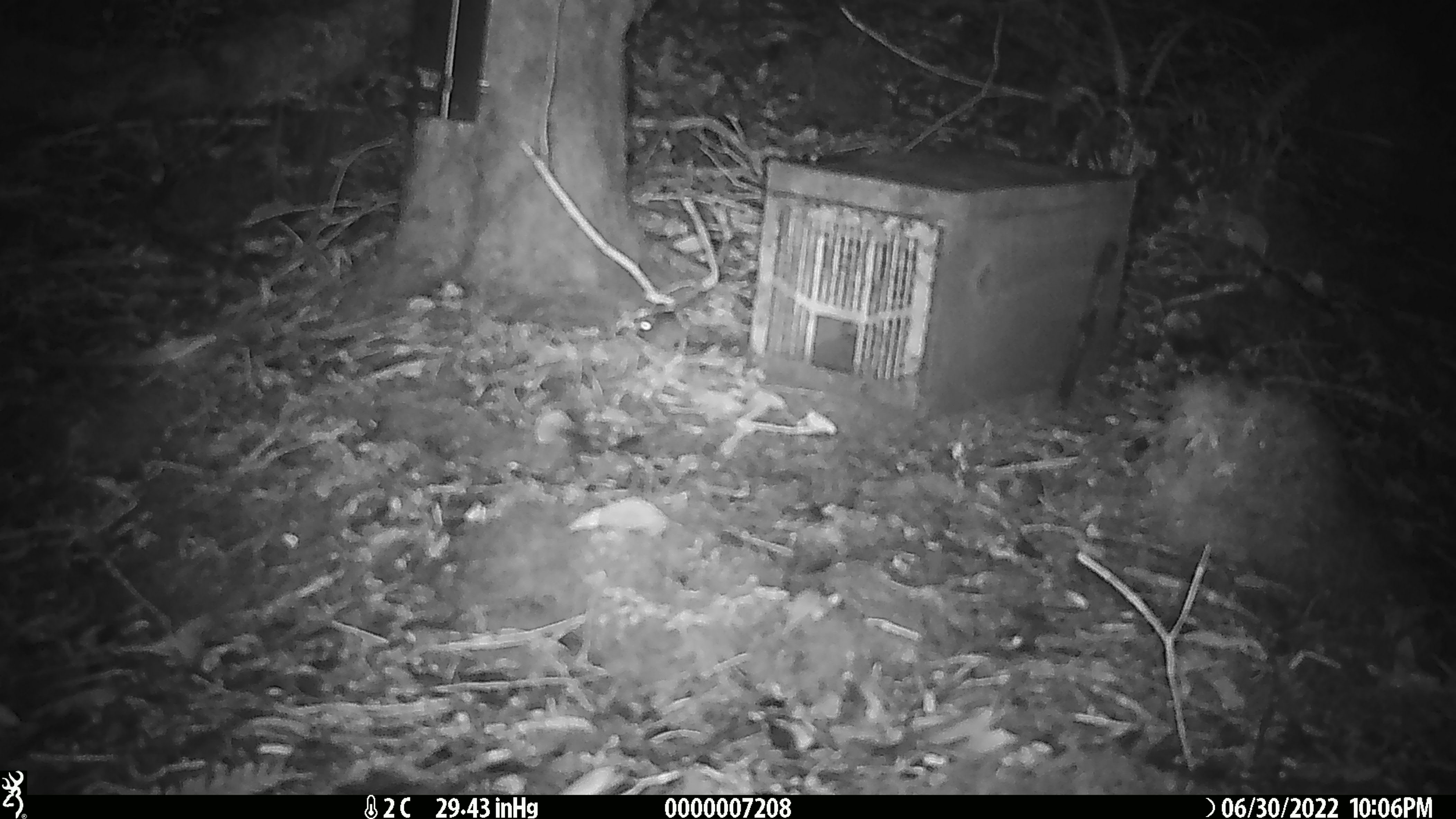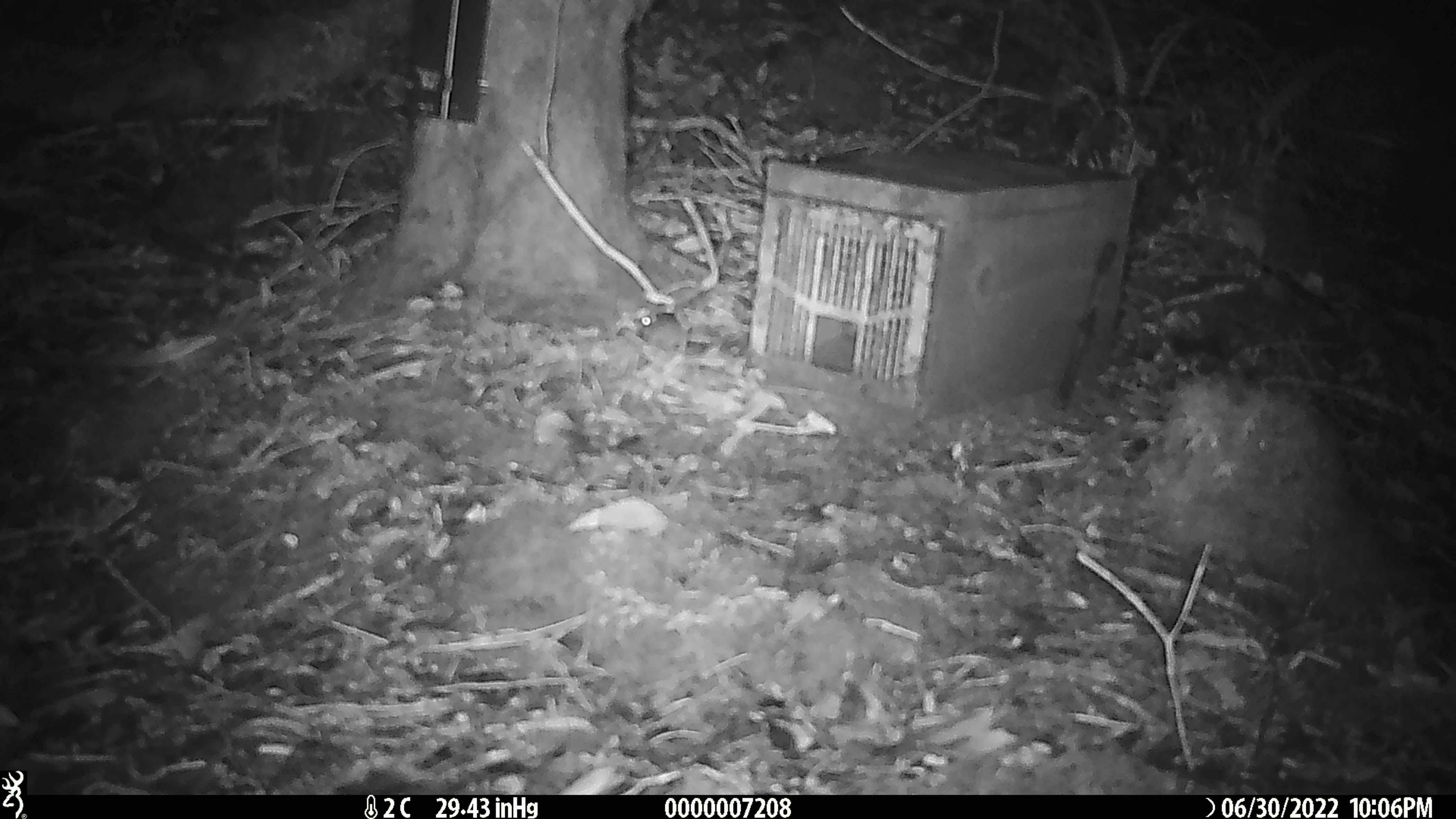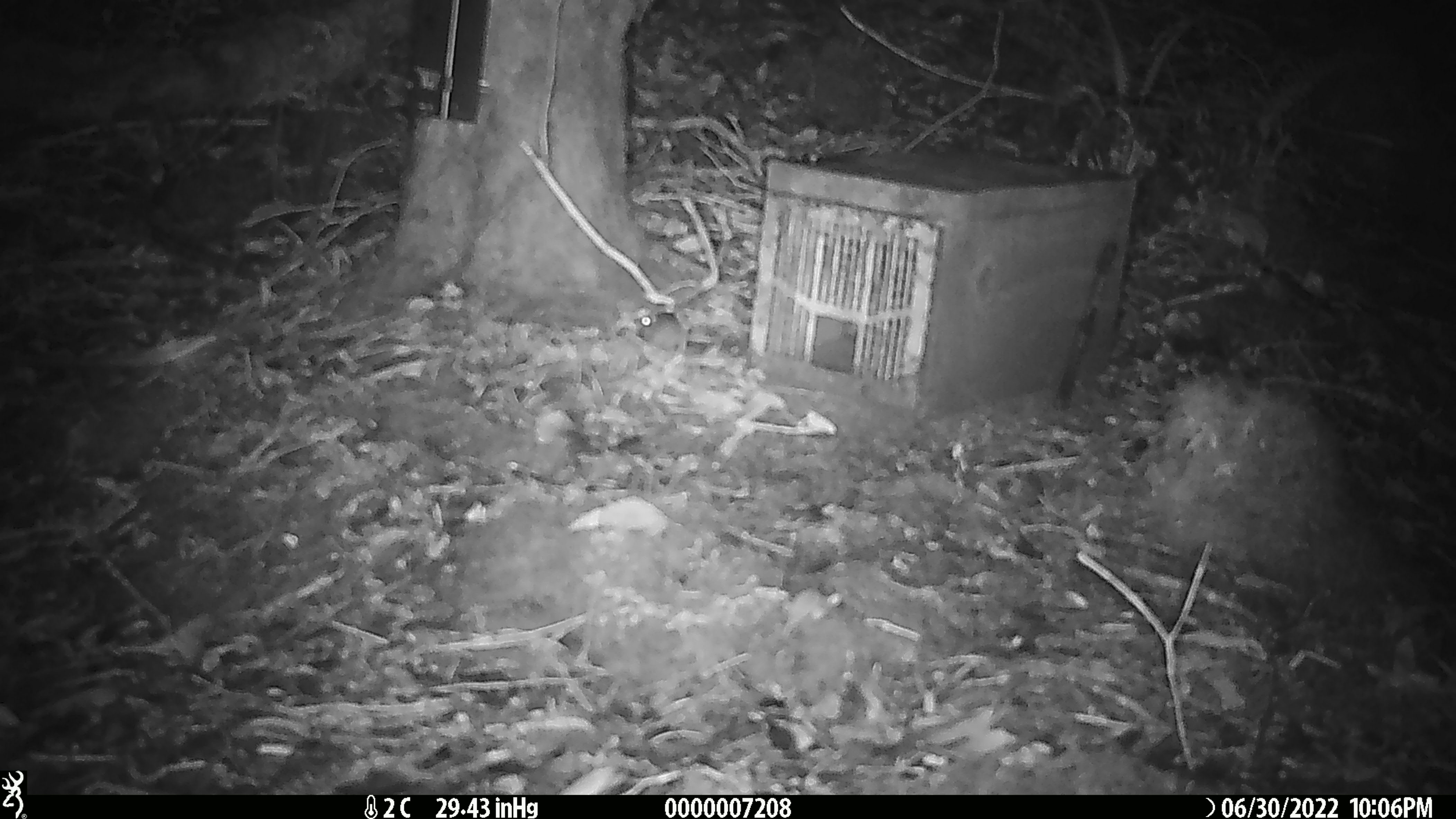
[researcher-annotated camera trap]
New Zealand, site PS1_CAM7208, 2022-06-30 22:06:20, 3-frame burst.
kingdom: Animalia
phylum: Chordata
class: Mammalia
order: Rodentia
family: Muridae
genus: Mus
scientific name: Mus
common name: mouse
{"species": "mouse (Mus)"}